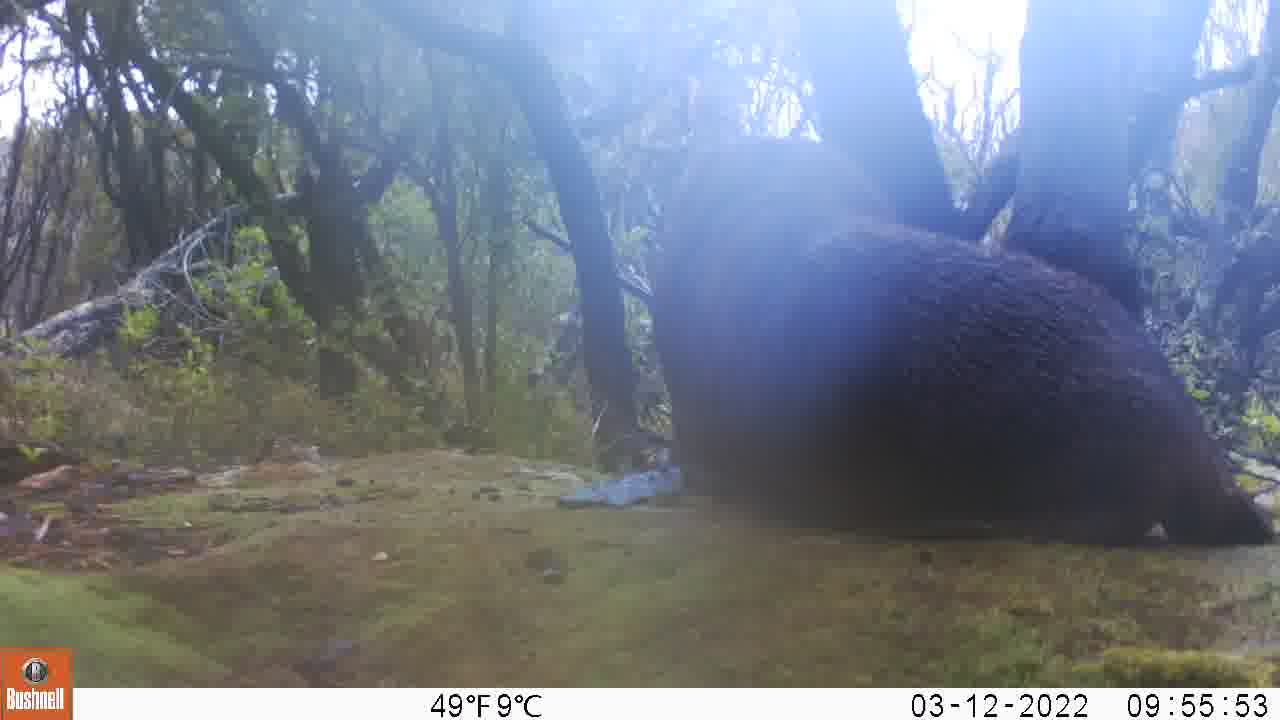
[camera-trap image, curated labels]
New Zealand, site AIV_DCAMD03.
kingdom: Animalia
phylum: Chordata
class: Mammalia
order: Carnivora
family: Otariidae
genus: Phocarctos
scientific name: Phocarctos hookeri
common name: new zealand sea lion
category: sealion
Sealion (new zealand sea lion) (Phocarctos hookeri).